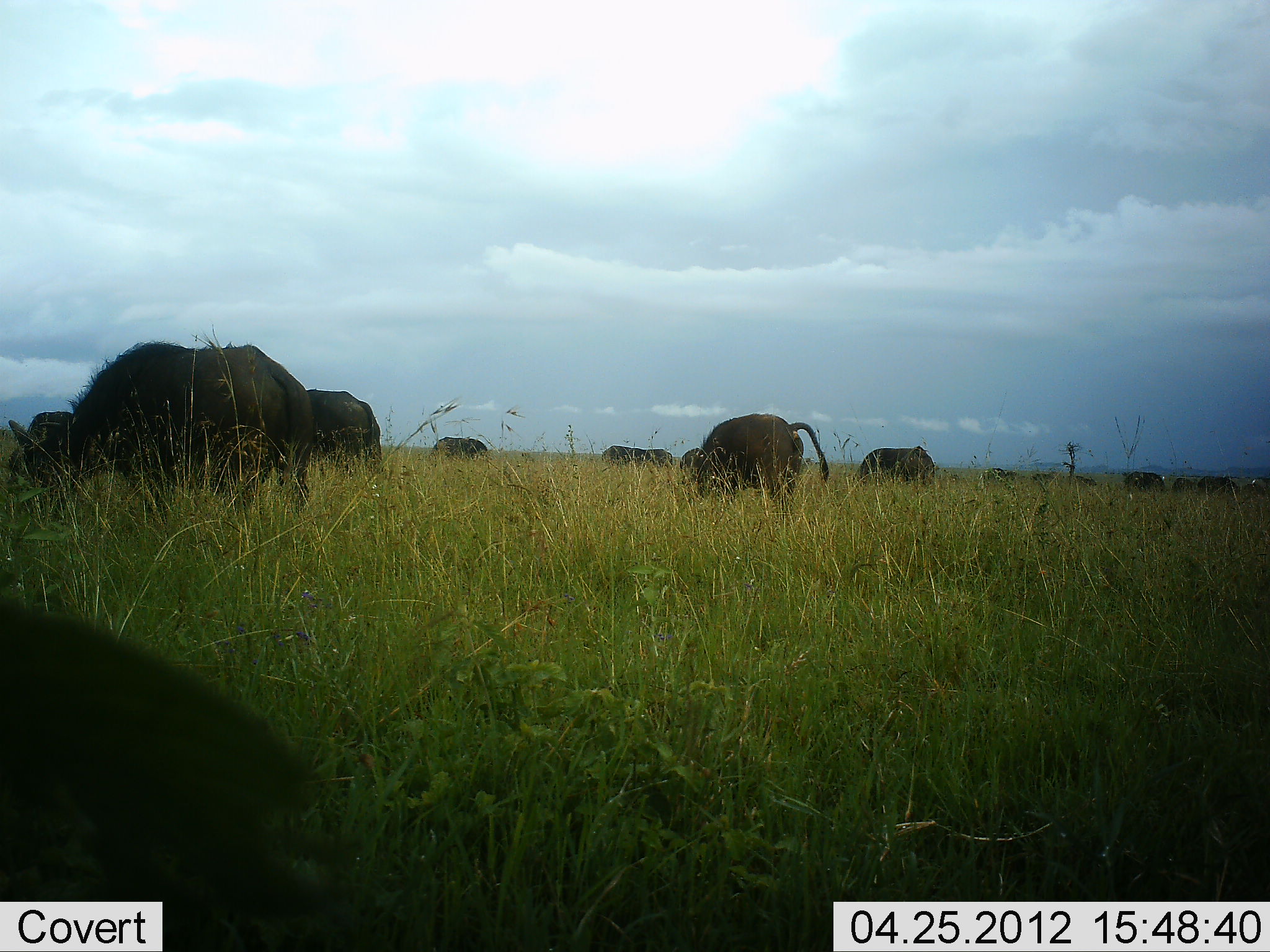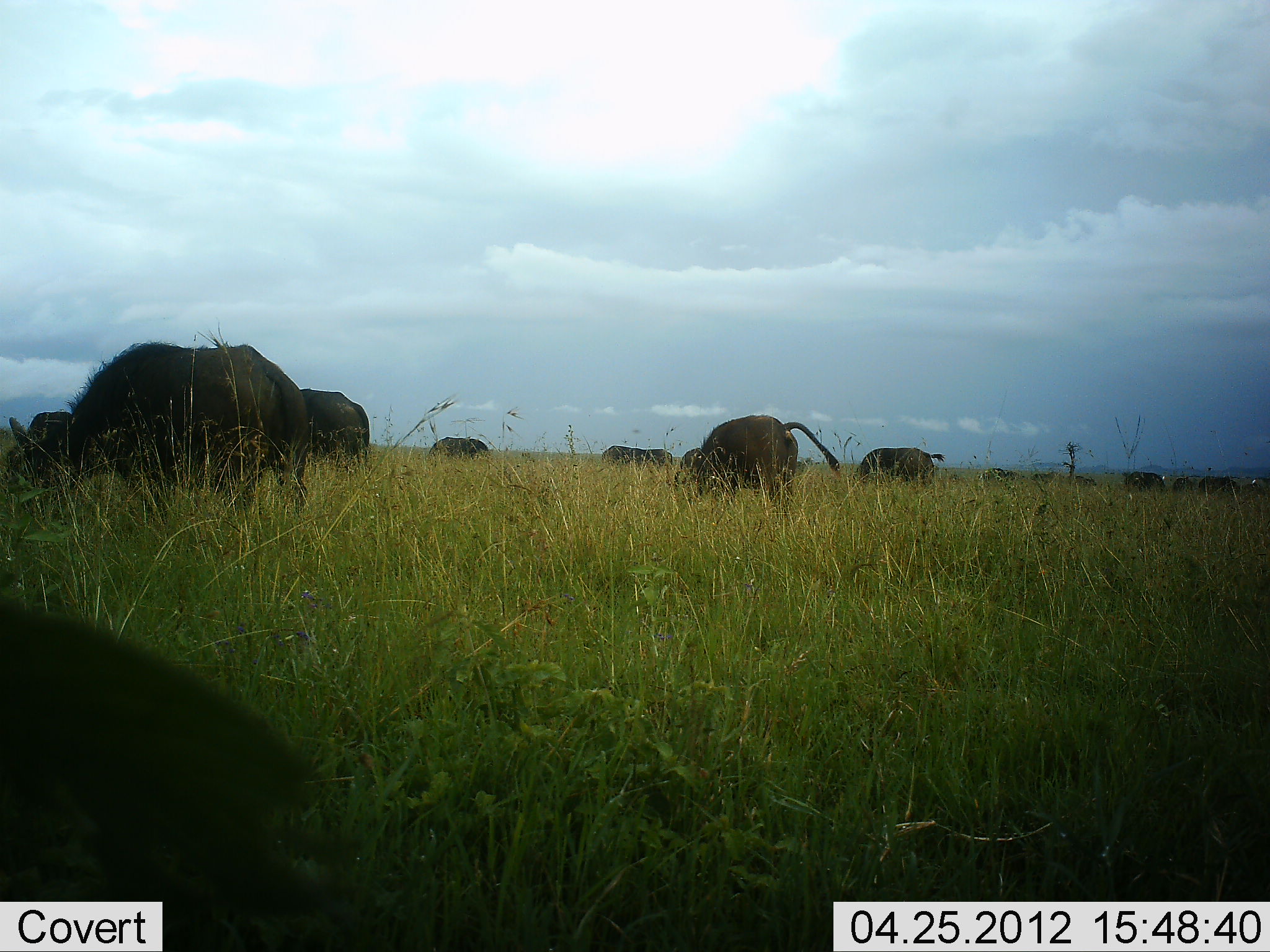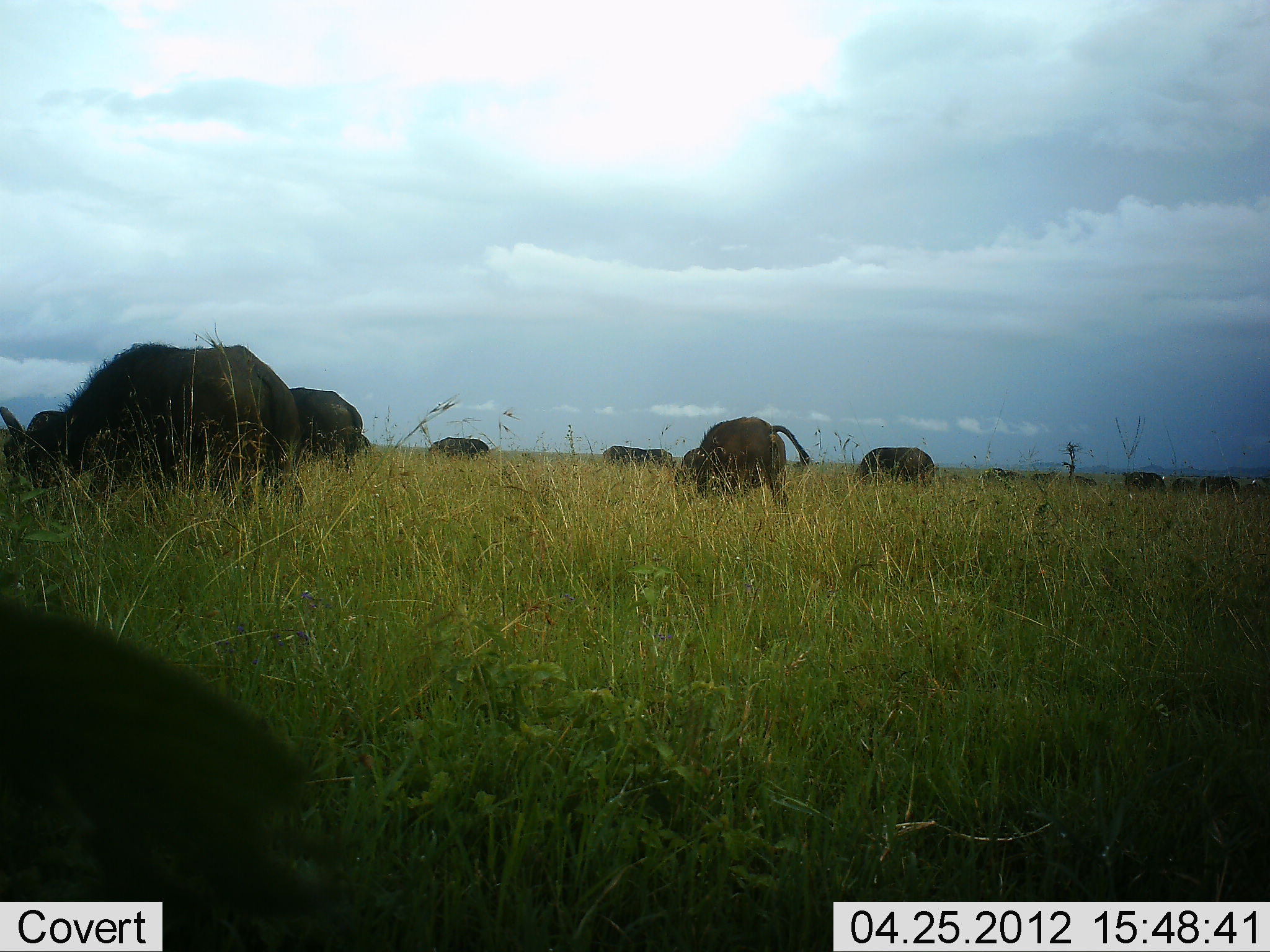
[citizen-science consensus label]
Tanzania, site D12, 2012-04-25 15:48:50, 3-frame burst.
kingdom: Animalia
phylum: Chordata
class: Mammalia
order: Artiodactyla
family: Bovidae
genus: Syncerus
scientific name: Syncerus caffer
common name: cape buffalo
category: buffalo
Buffalo (cape buffalo) (Syncerus caffer), count 11-50. Behavior (volunteer vote fractions): standing 29%, resting 0%, moving 7%, interacting 0%. Young present (vote fraction): 0%. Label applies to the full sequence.